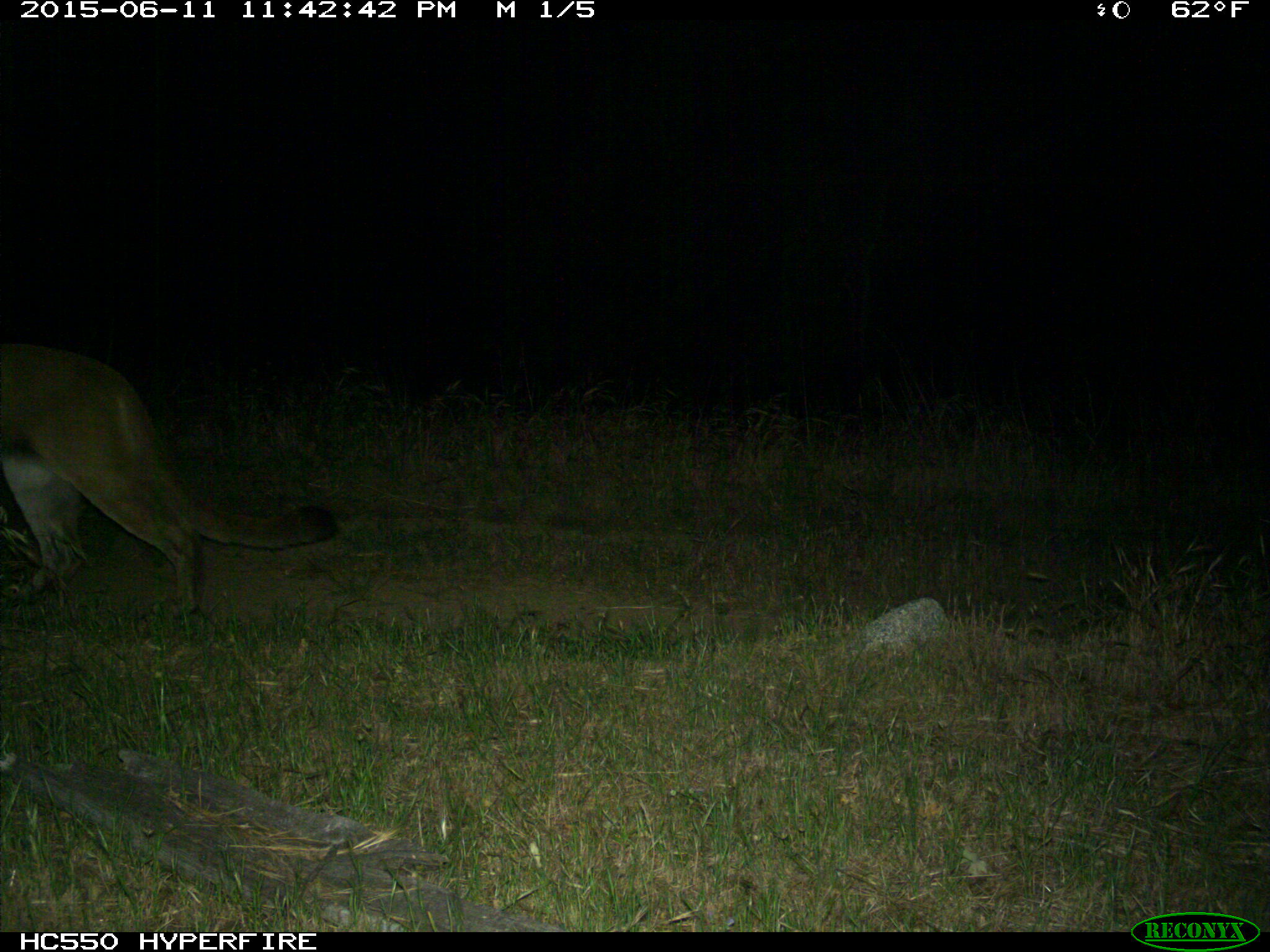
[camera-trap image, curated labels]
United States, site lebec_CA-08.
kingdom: Animalia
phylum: Chordata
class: Mammalia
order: Carnivora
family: Felidae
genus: Puma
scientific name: Puma concolor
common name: mountain lion